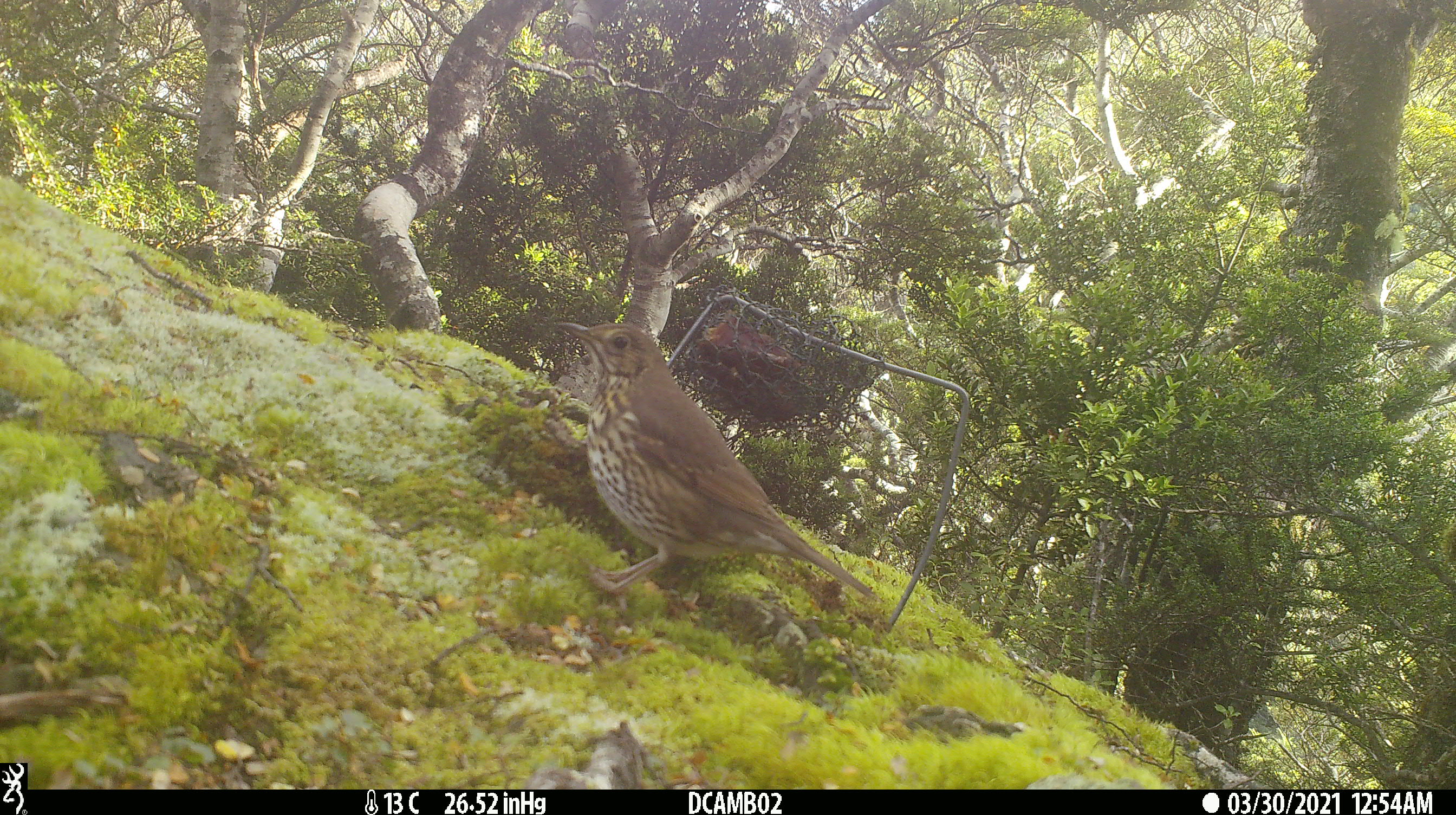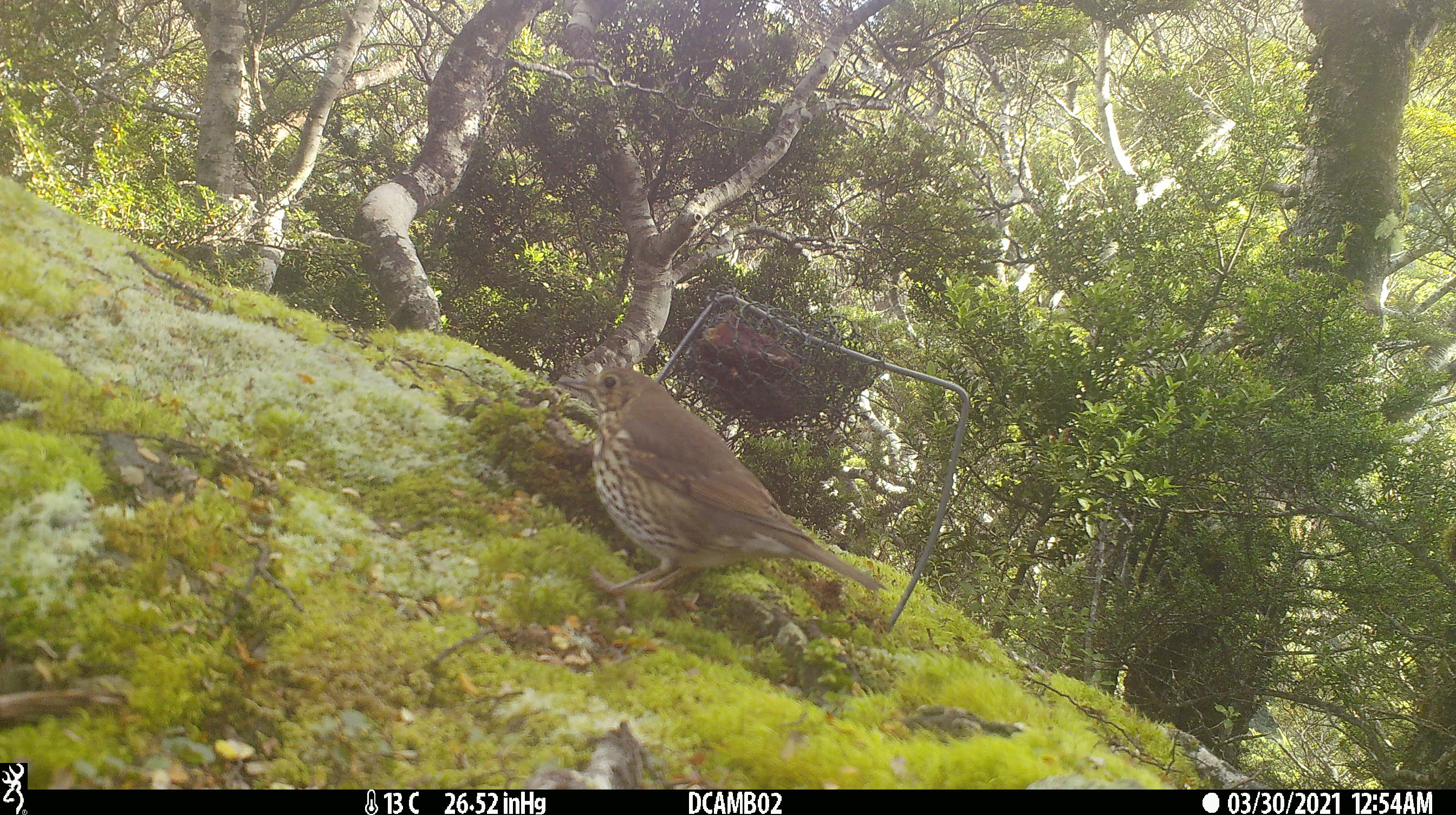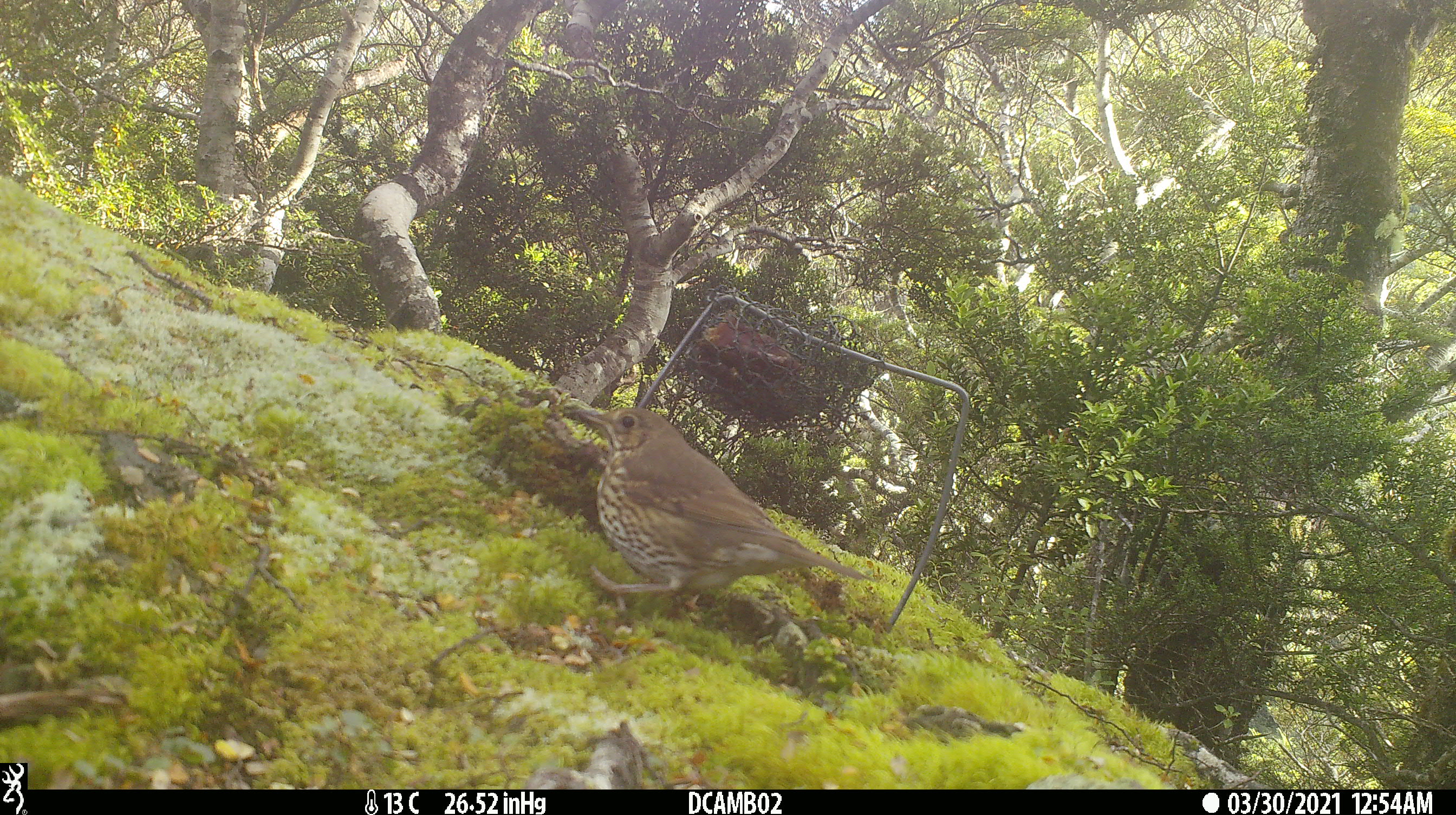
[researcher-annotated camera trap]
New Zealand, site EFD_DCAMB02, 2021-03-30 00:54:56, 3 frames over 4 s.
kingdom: Animalia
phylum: Chordata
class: Aves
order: Passeriformes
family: Turdidae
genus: Turdus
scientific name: Turdus philomelos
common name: song thrush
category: thrush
Thrush (song thrush) (Turdus philomelos).